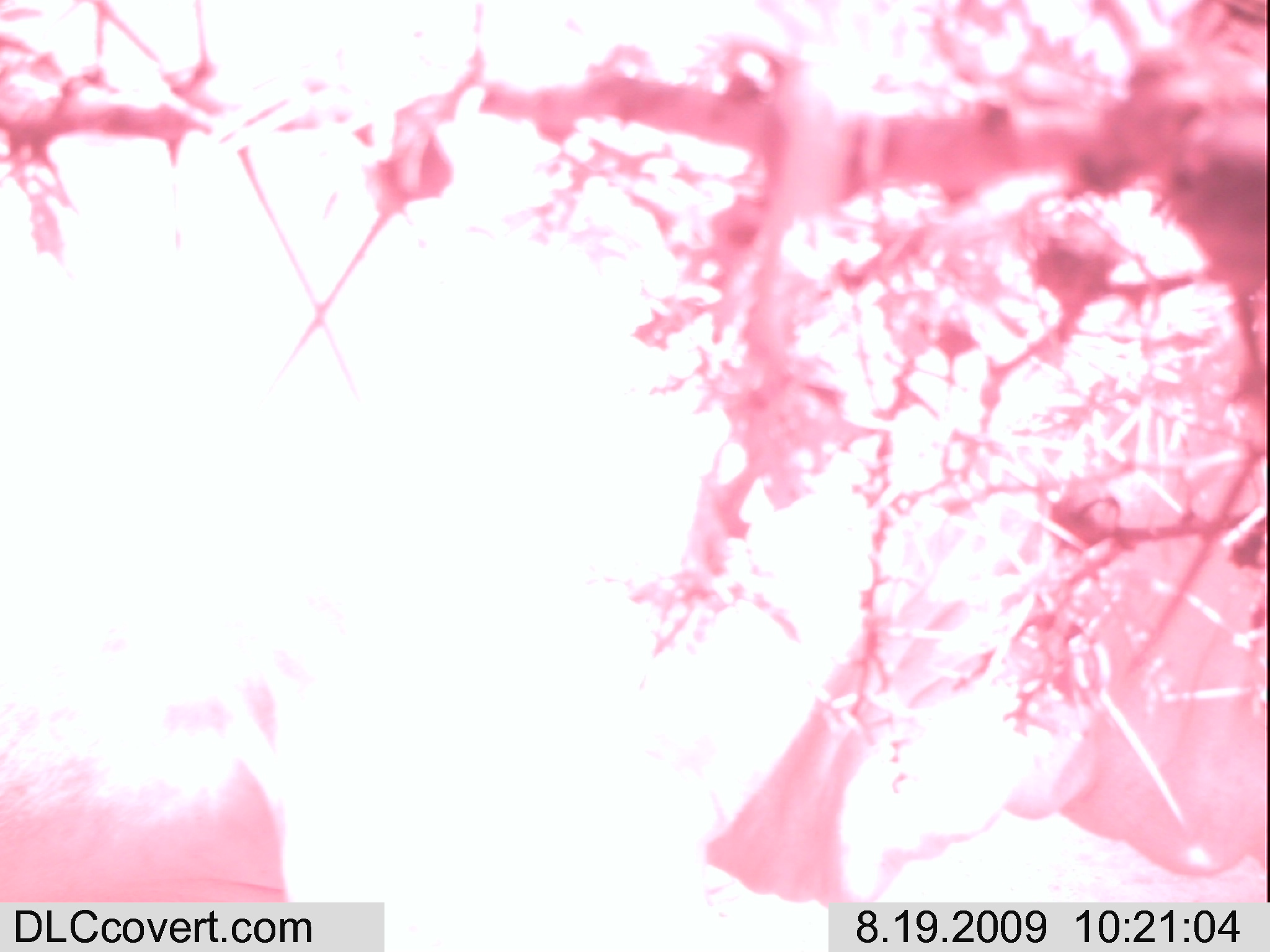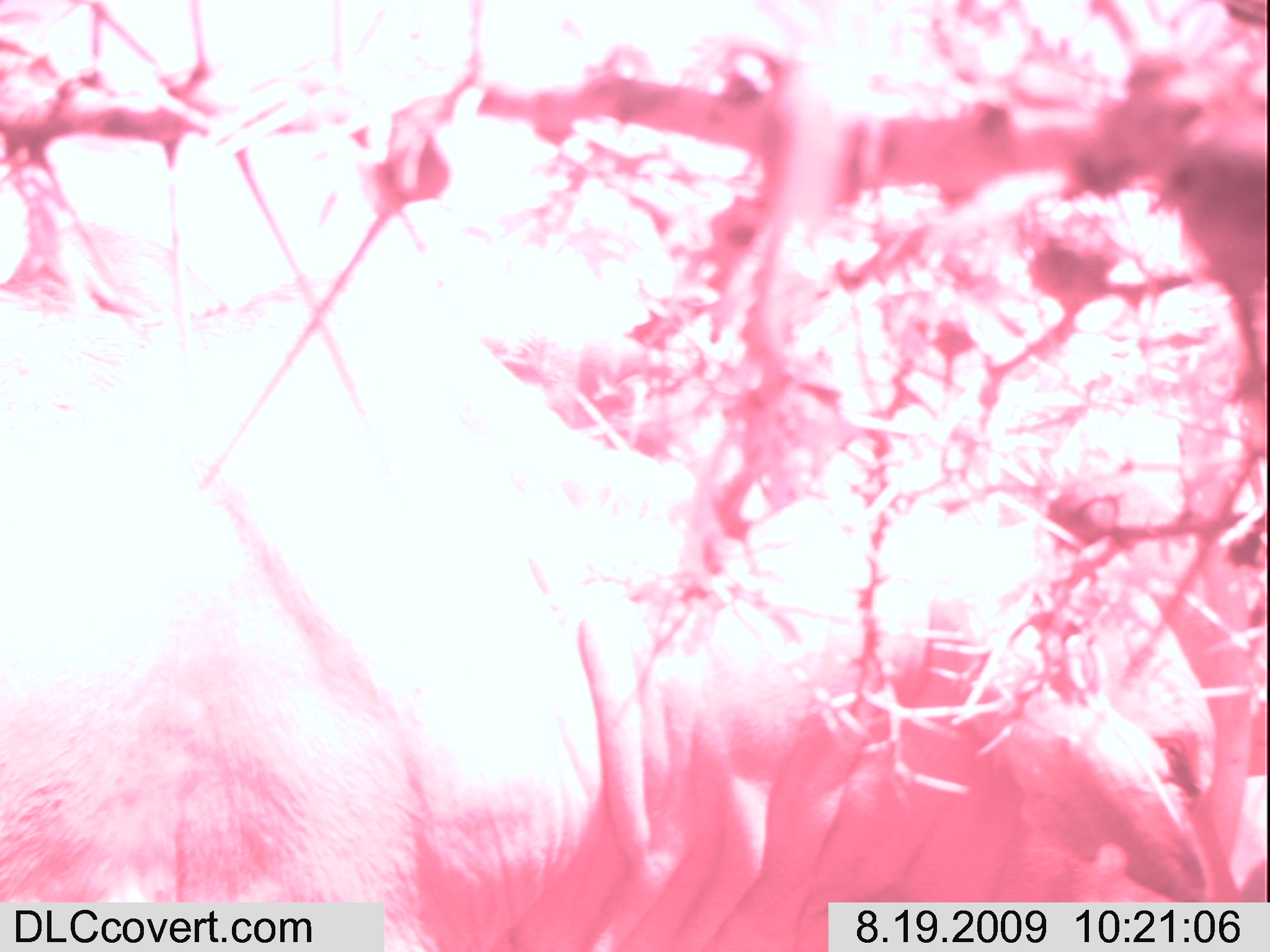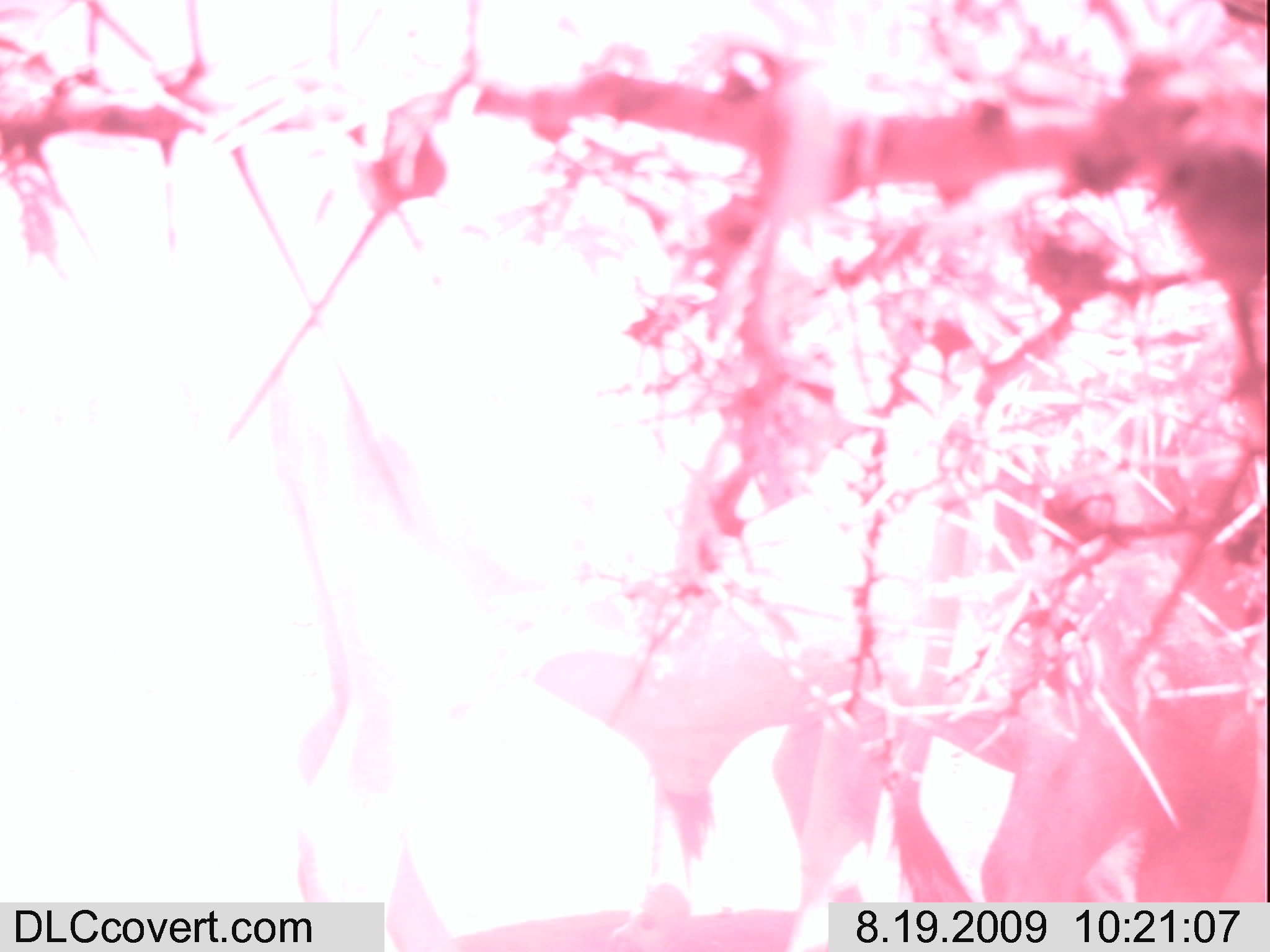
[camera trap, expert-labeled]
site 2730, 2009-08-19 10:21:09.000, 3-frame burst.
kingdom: Animalia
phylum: Chordata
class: Mammalia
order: Artiodactyla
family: Bovidae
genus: Bos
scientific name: Bos taurus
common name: domestic cattle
Bos taurus (domestic cattle), count 1.